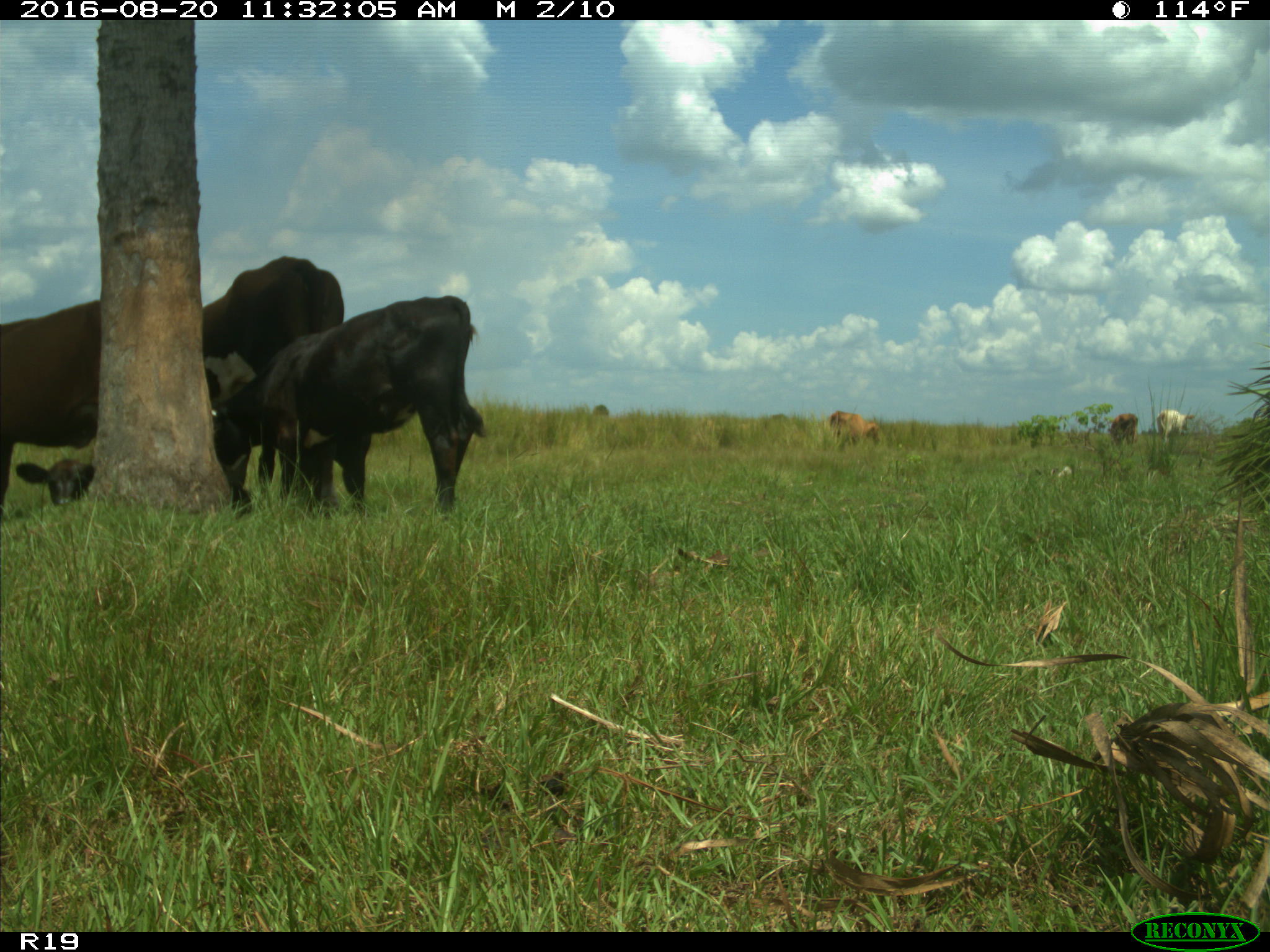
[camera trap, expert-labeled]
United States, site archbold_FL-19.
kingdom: Animalia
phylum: Chordata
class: Mammalia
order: Artiodactyla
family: Bovidae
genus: Bos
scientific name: Bos taurus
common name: domestic cow